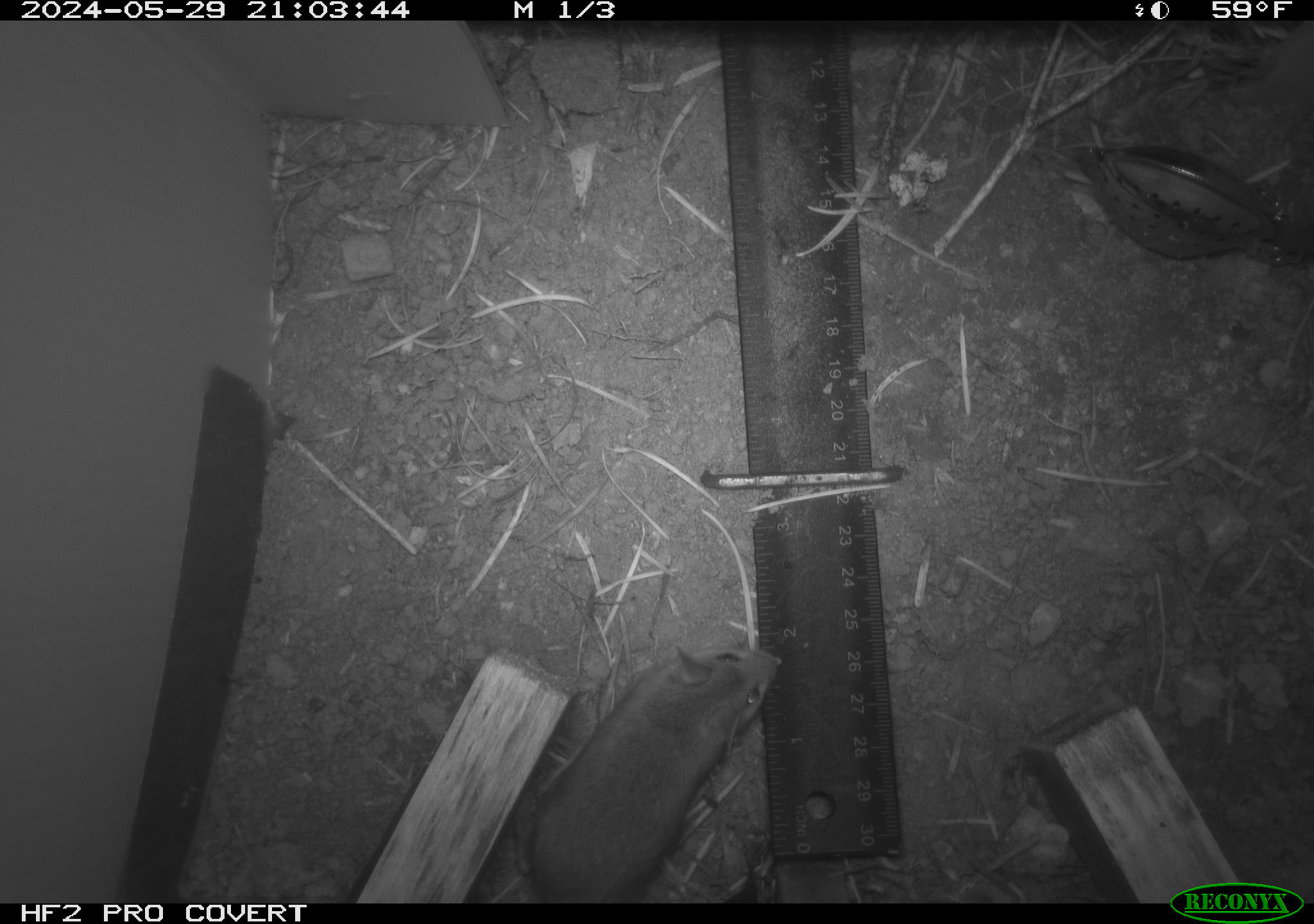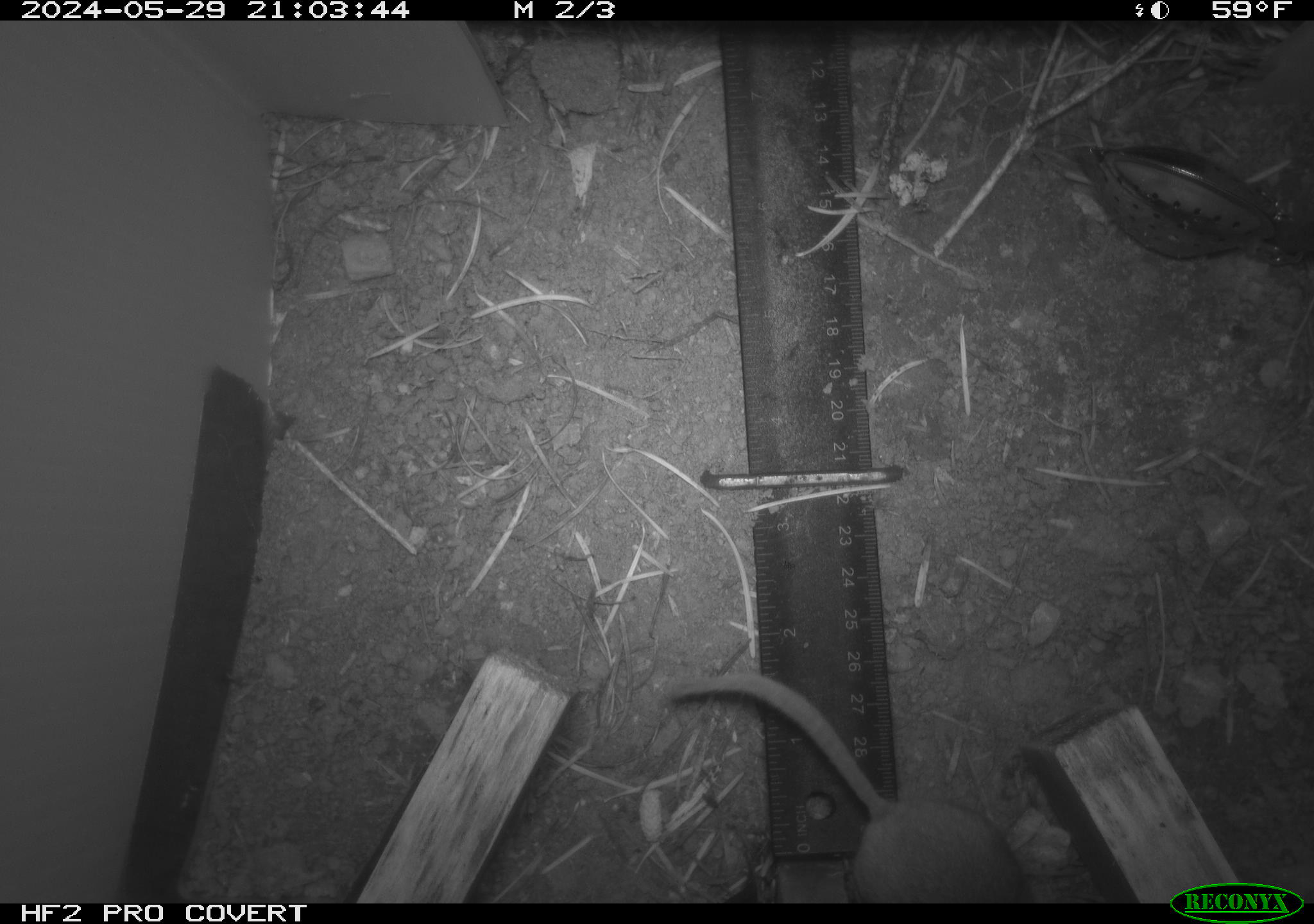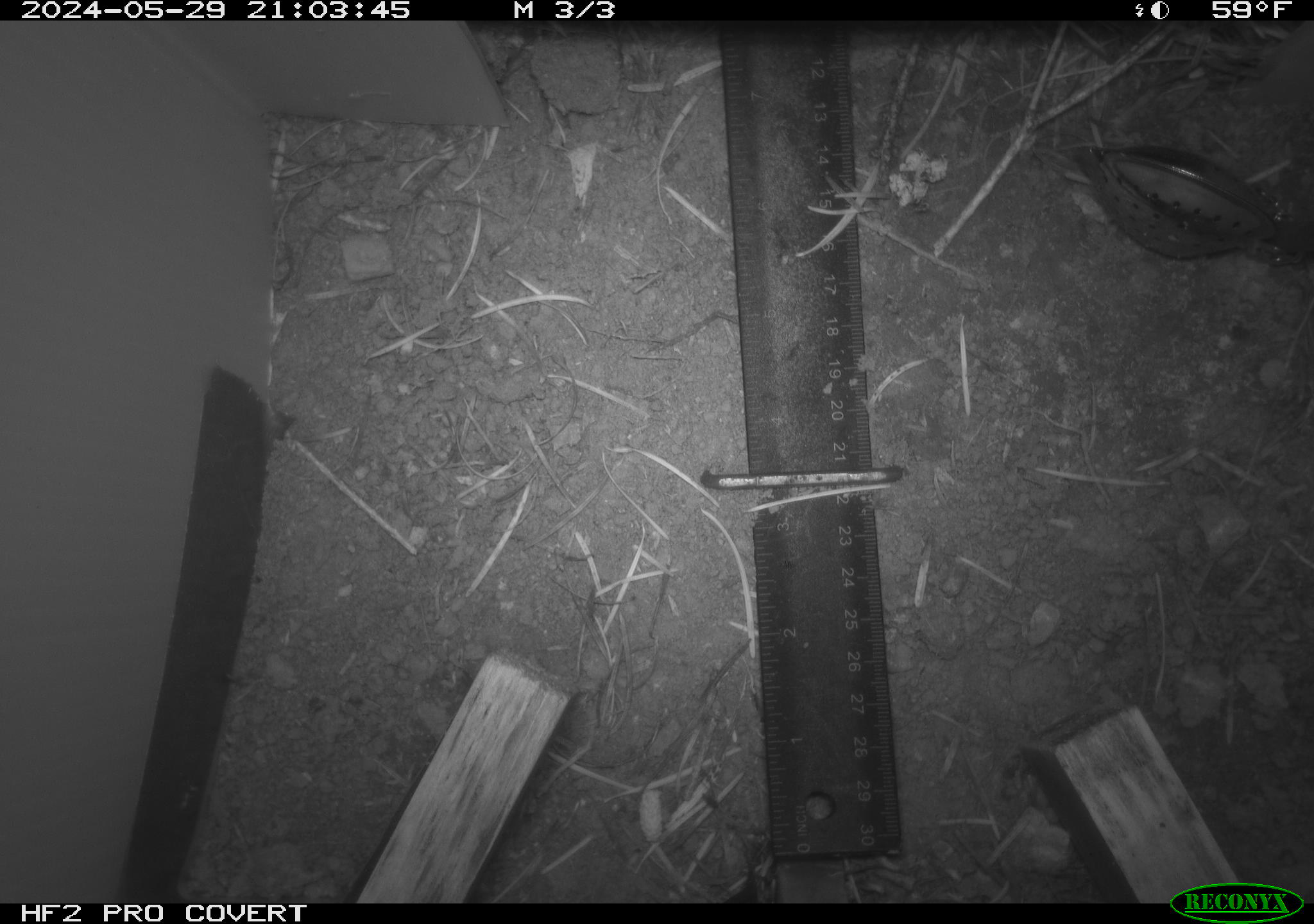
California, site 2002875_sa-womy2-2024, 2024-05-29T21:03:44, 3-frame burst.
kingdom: Animalia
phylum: Chordata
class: Mammalia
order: Rodentia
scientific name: Rodentia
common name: mouse species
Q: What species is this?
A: Mouse species (Rodentia).